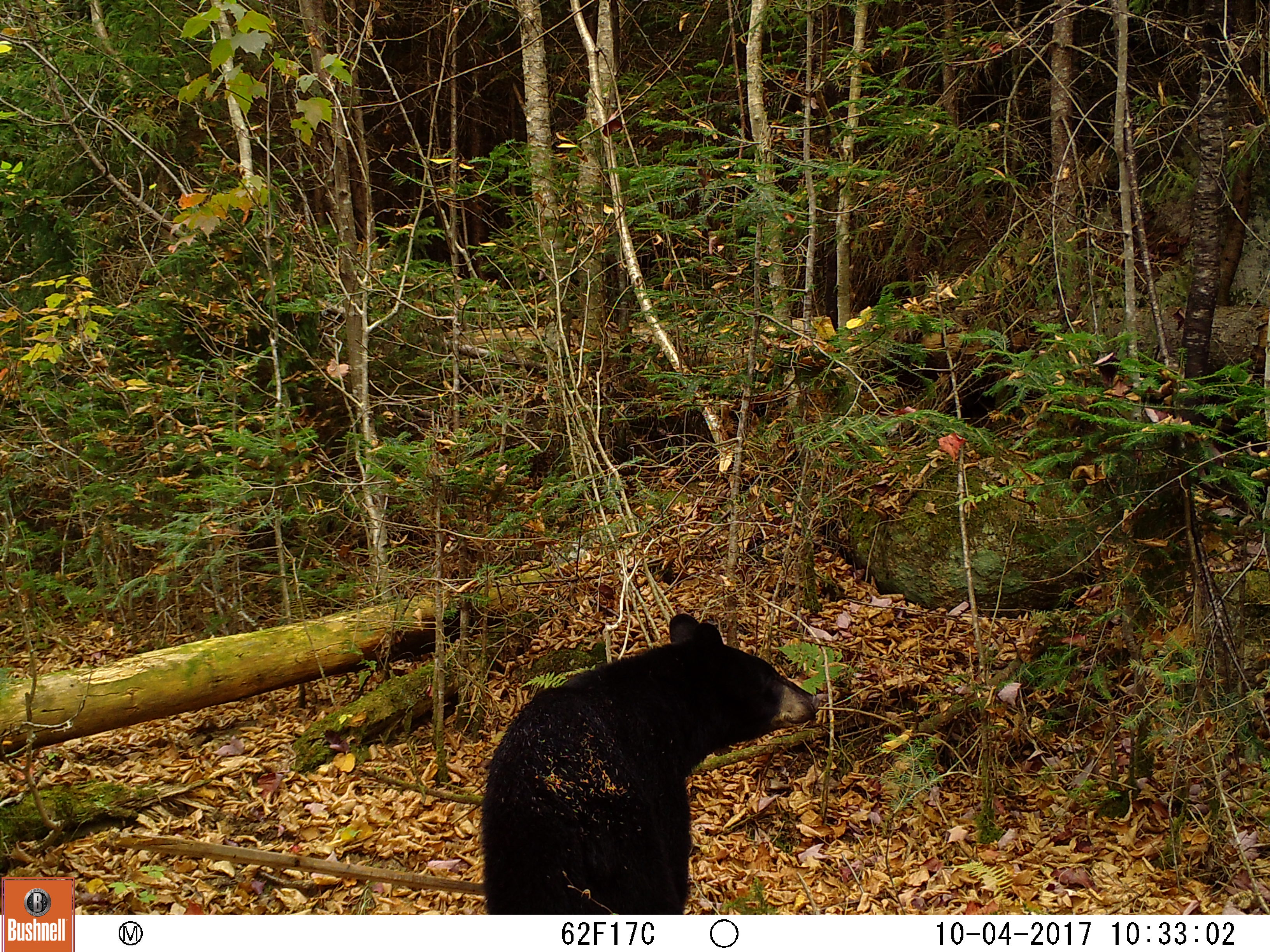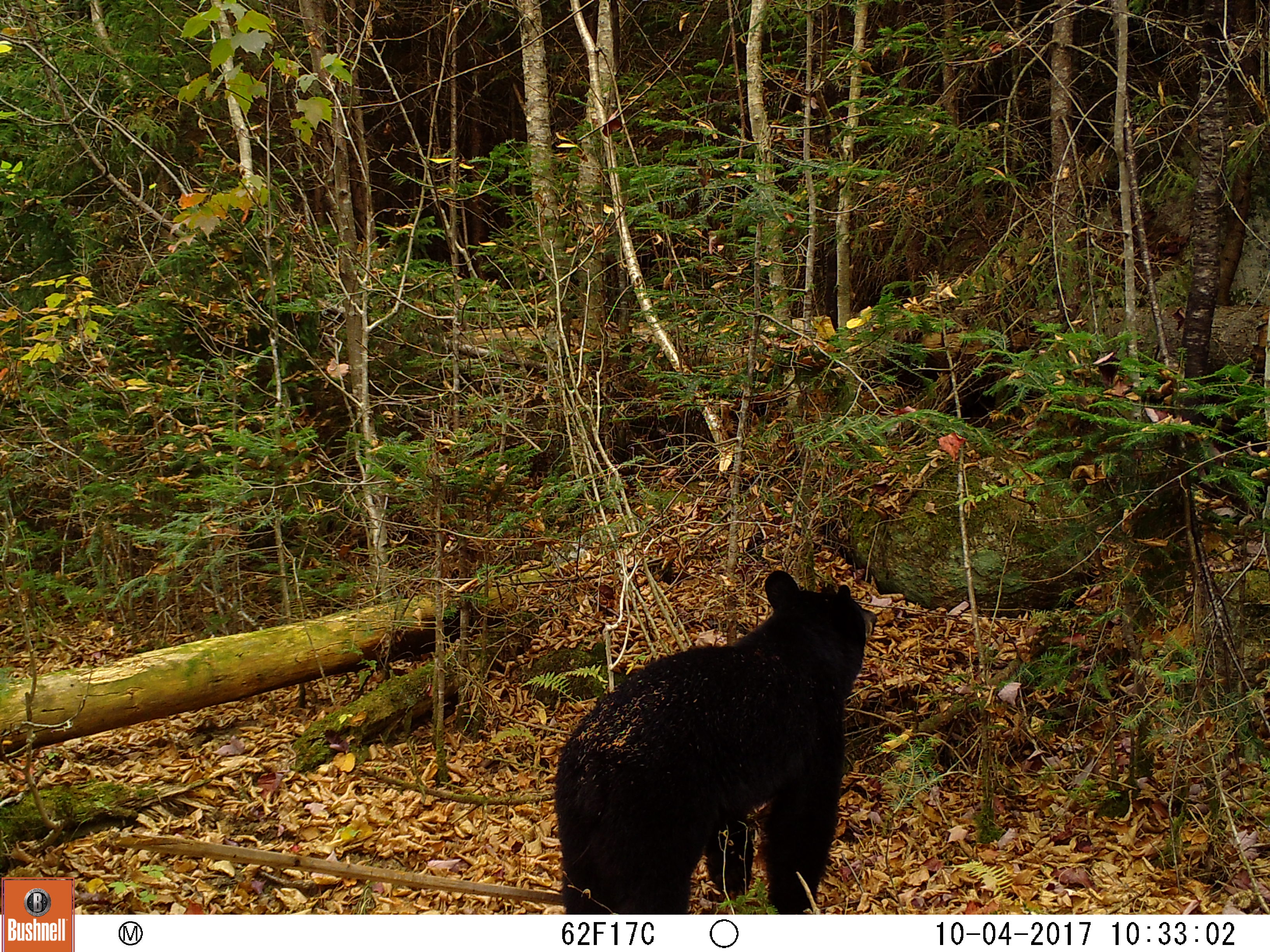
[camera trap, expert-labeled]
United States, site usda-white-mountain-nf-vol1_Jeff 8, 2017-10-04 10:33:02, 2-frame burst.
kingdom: Animalia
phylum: Chordata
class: Mammalia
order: Carnivora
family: Ursidae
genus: Ursus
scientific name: Ursus americanus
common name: black bear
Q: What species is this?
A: Black bear (Ursus americanus).